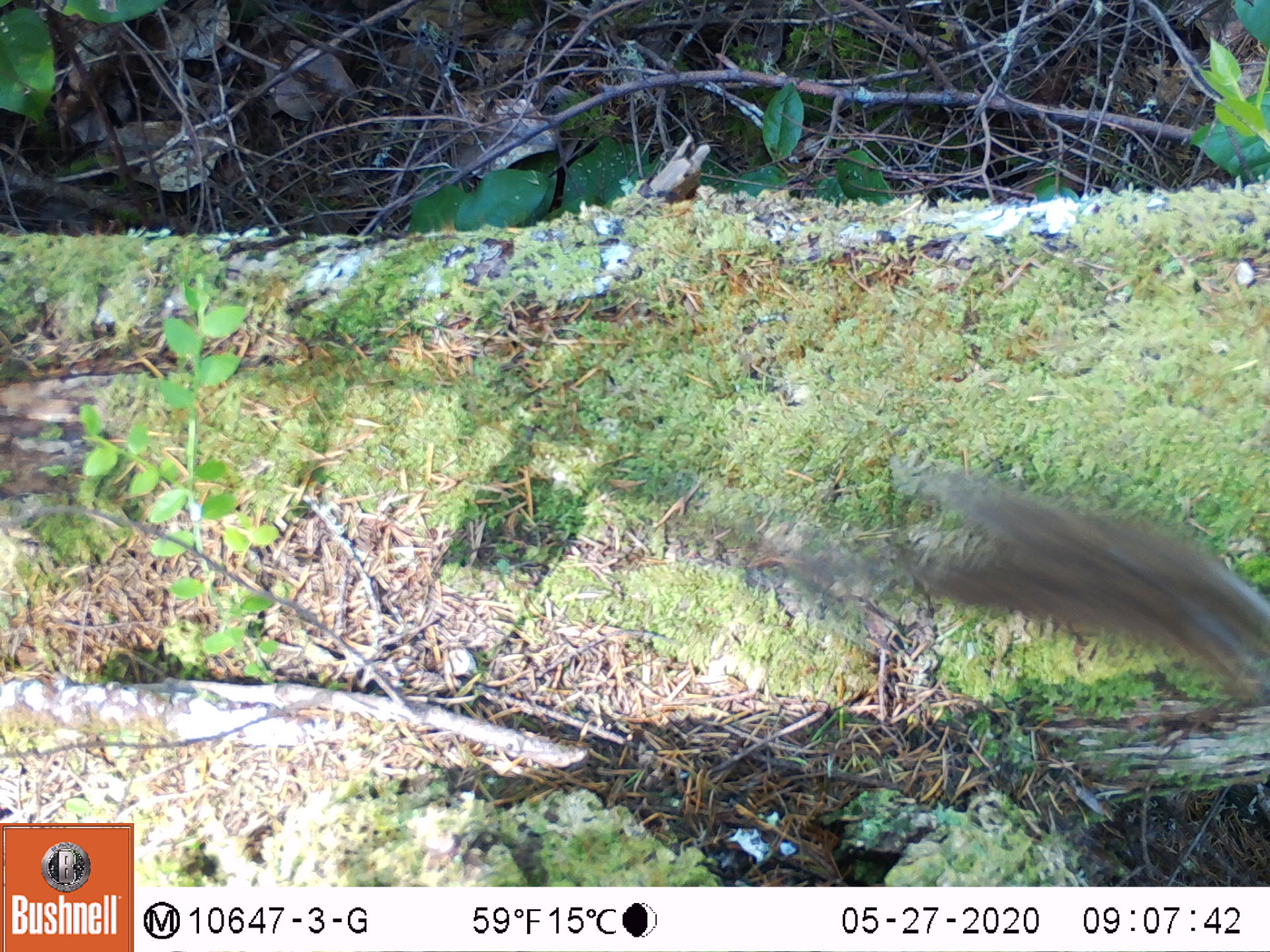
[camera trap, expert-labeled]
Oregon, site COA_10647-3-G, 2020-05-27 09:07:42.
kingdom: Animalia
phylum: Chordata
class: Mammalia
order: Rodentia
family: Sciuridae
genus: Neotamias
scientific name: Neotamias townsendii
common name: townsend's chipmunk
Townsend's chipmunk (Neotamias townsendii).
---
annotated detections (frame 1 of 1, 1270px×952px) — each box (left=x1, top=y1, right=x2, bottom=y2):
townsend's chipmunk: (left=841, top=455, right=1264, bottom=717)